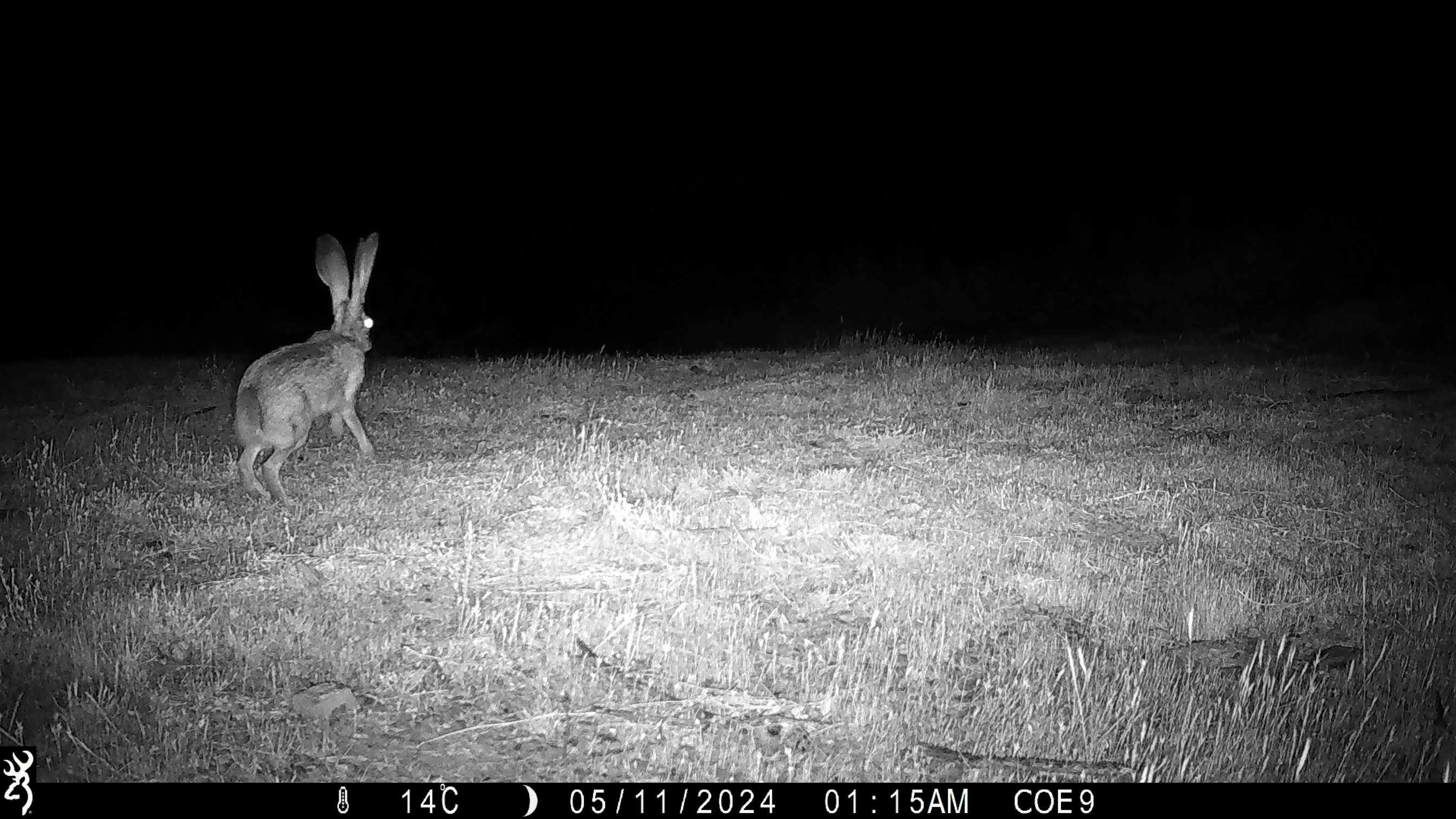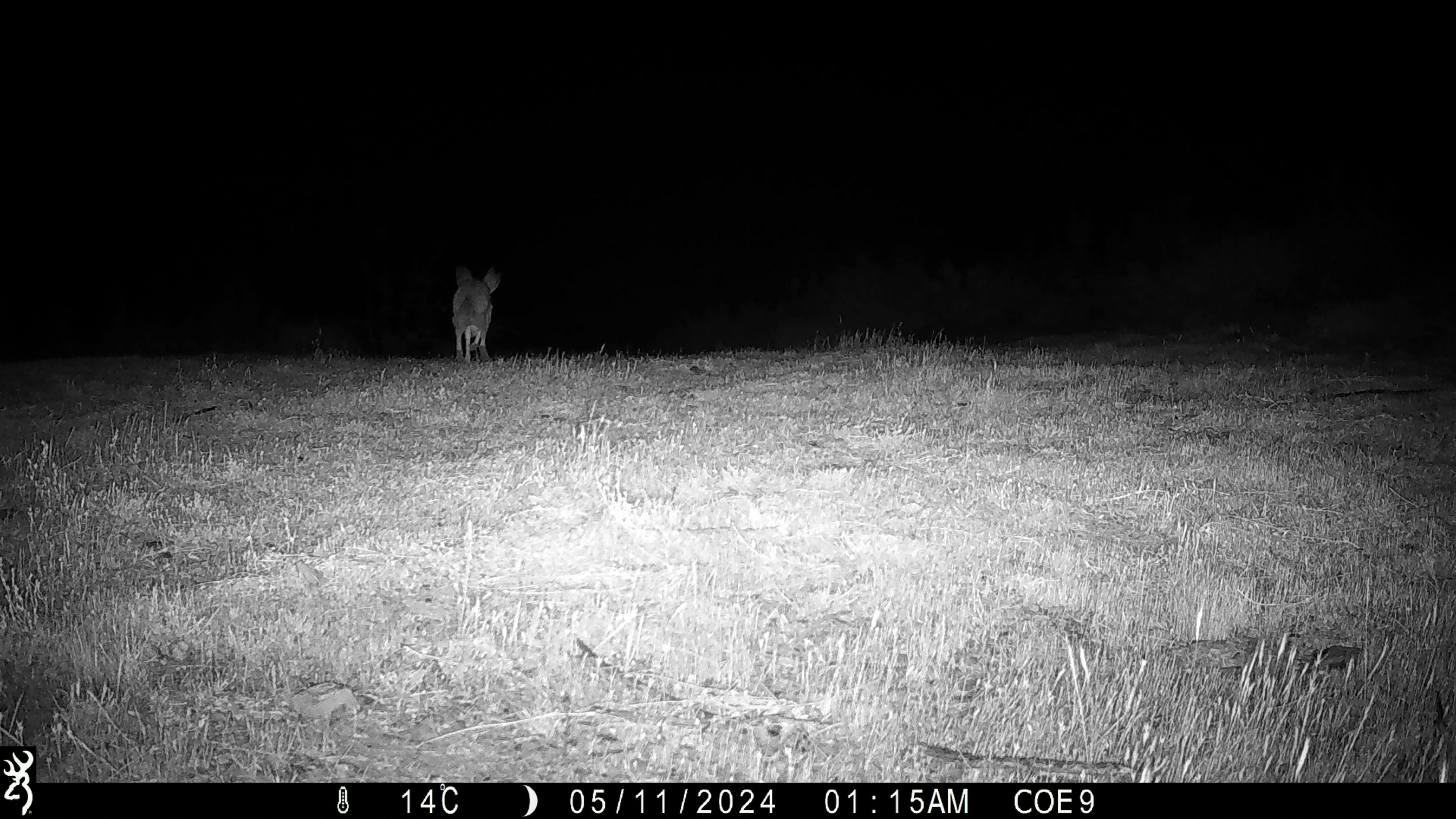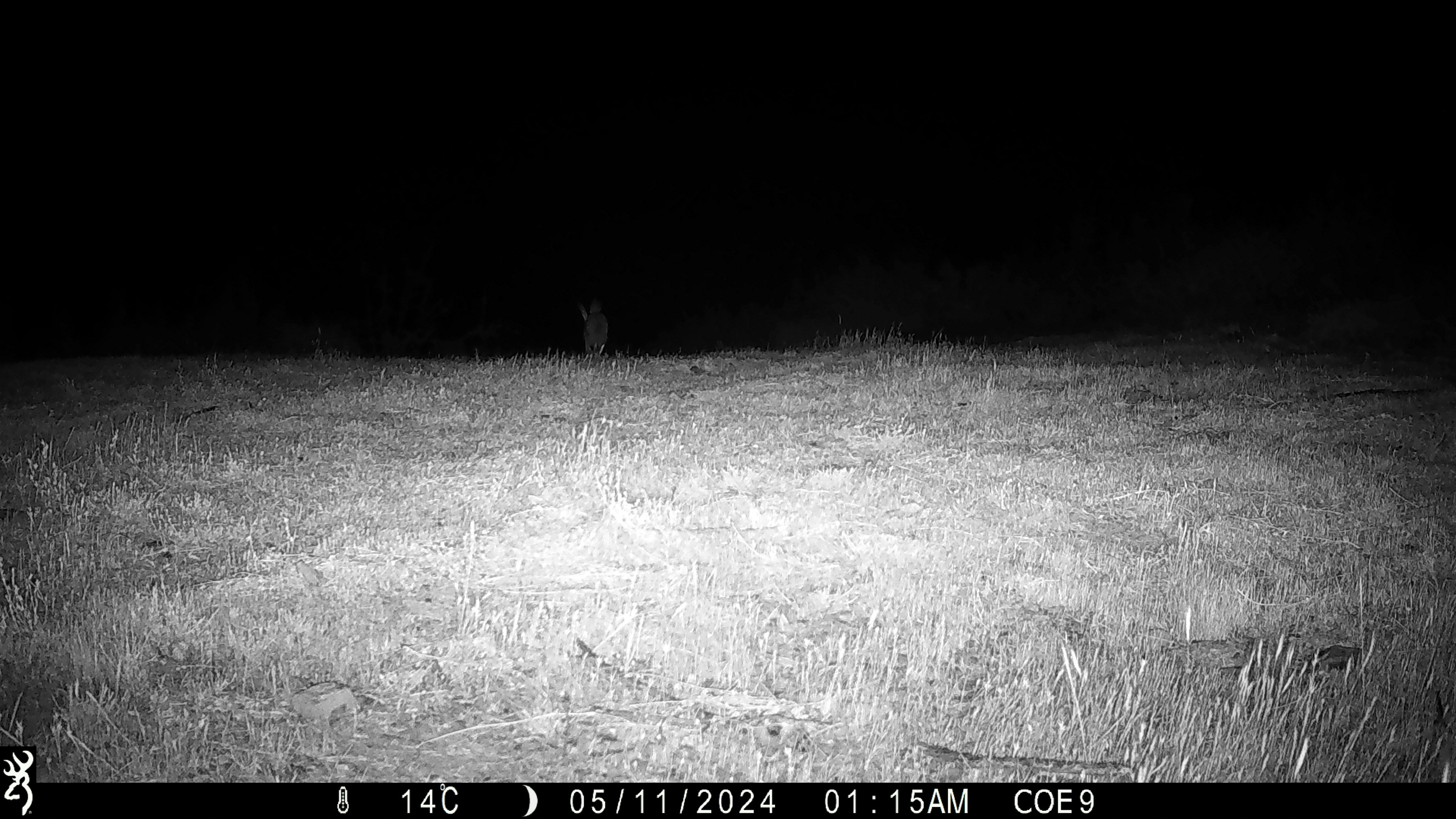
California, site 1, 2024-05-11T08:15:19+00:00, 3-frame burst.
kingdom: Animalia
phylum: Chordata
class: Mammalia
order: Lagomorpha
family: Leporidae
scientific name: Leporidae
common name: rabbit